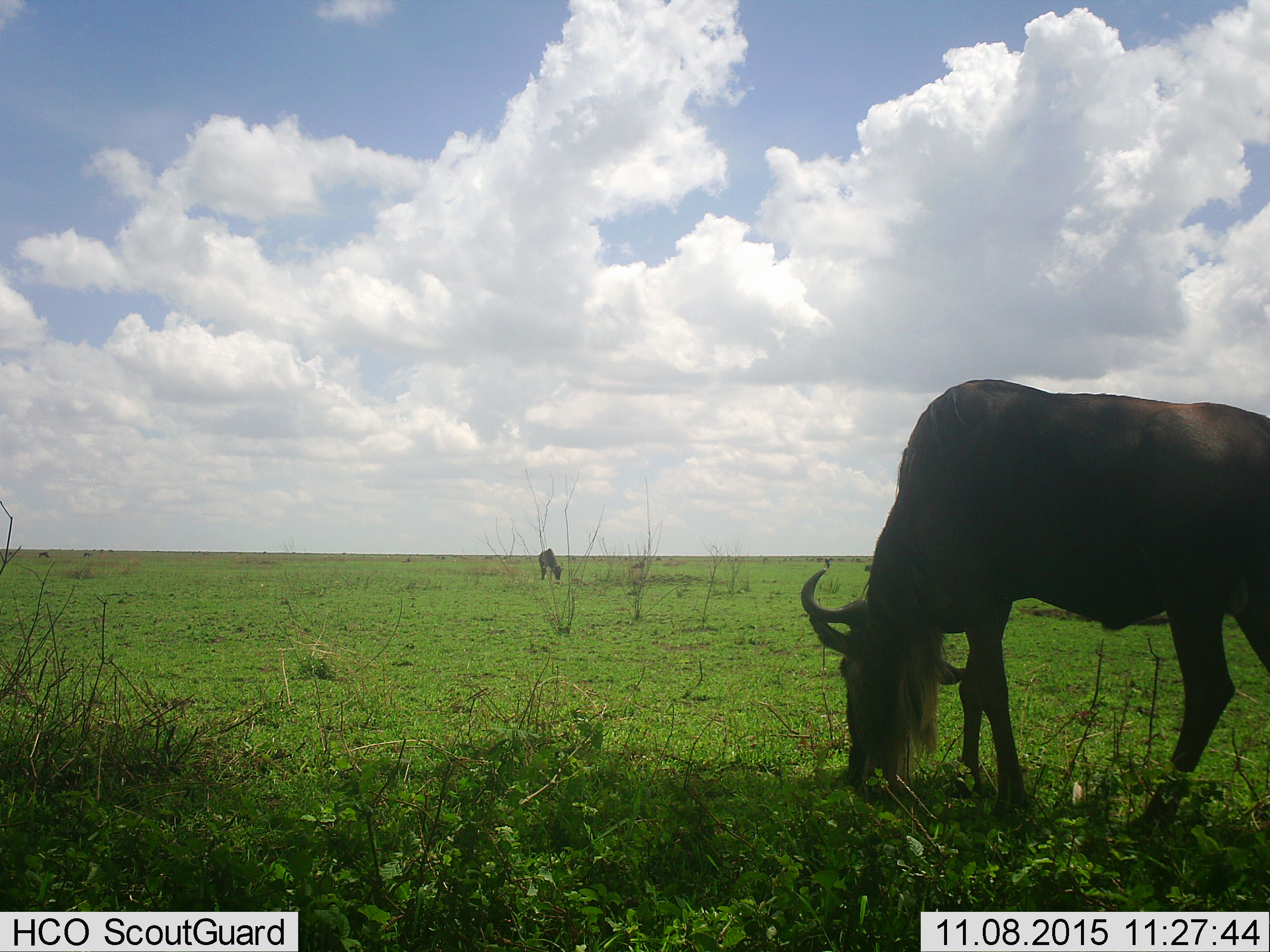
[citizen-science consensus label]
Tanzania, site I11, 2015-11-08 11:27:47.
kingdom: Animalia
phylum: Chordata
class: Mammalia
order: Artiodactyla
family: Bovidae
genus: Connochaetes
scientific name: Connochaetes taurinus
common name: blue wildebeest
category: wildebeest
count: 2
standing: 12%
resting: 0%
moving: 0%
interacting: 0%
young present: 0%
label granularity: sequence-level